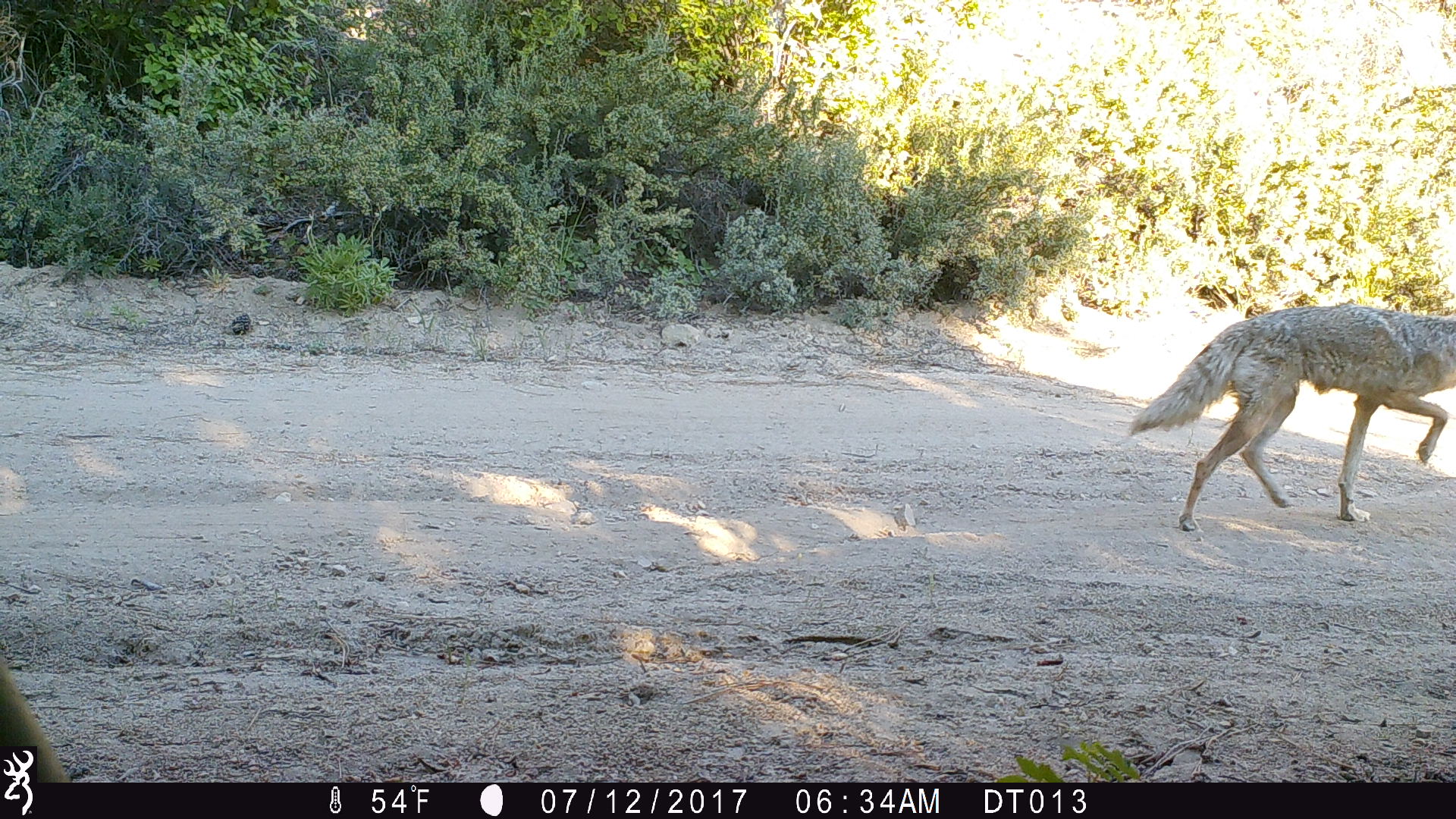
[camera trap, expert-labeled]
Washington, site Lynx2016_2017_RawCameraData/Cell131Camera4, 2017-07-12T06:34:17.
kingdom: Animalia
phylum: Chordata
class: Mammalia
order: Carnivora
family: Canidae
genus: Canis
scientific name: Canis latrans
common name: coyote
Canis latrans (coyote). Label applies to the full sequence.